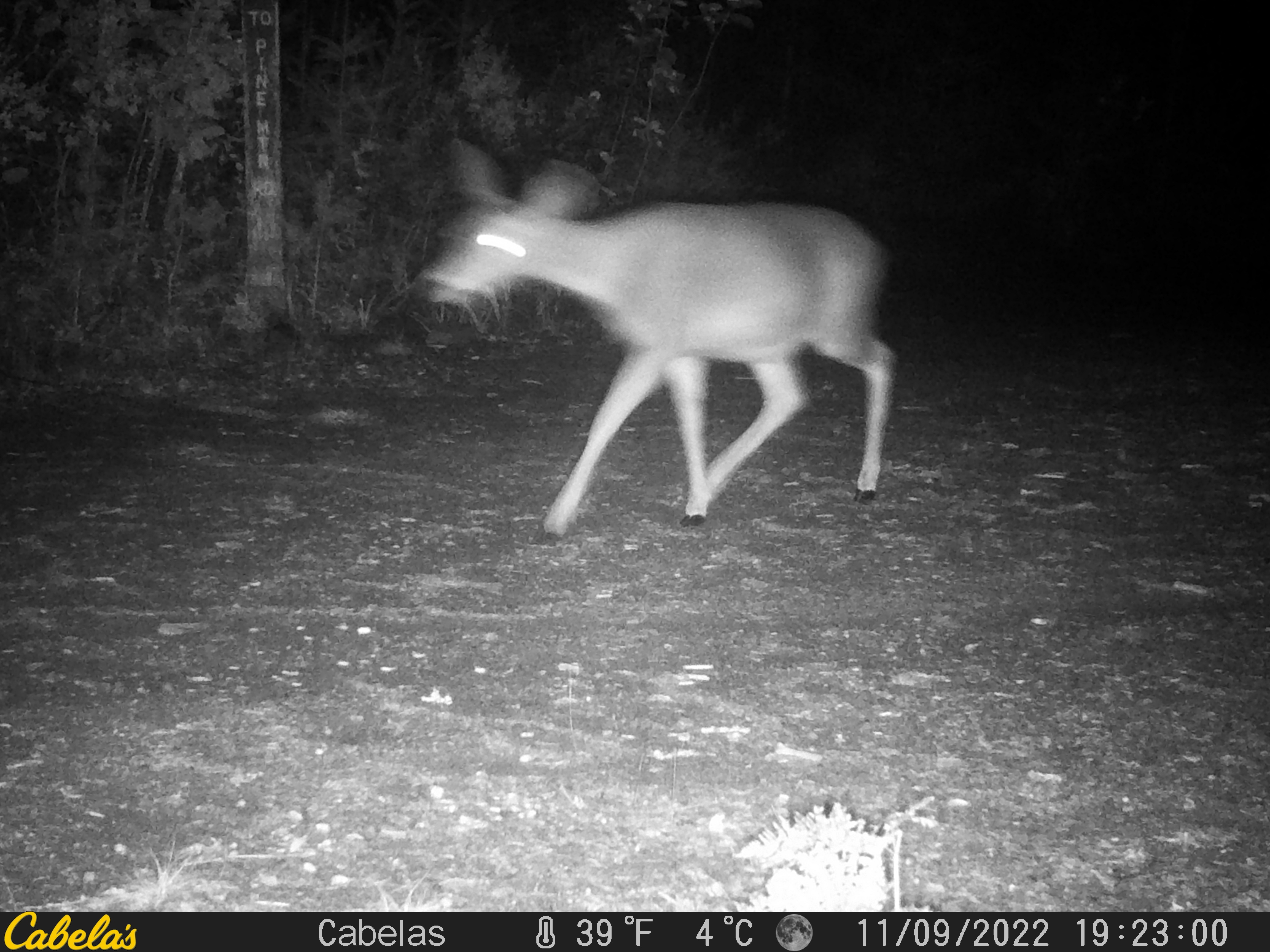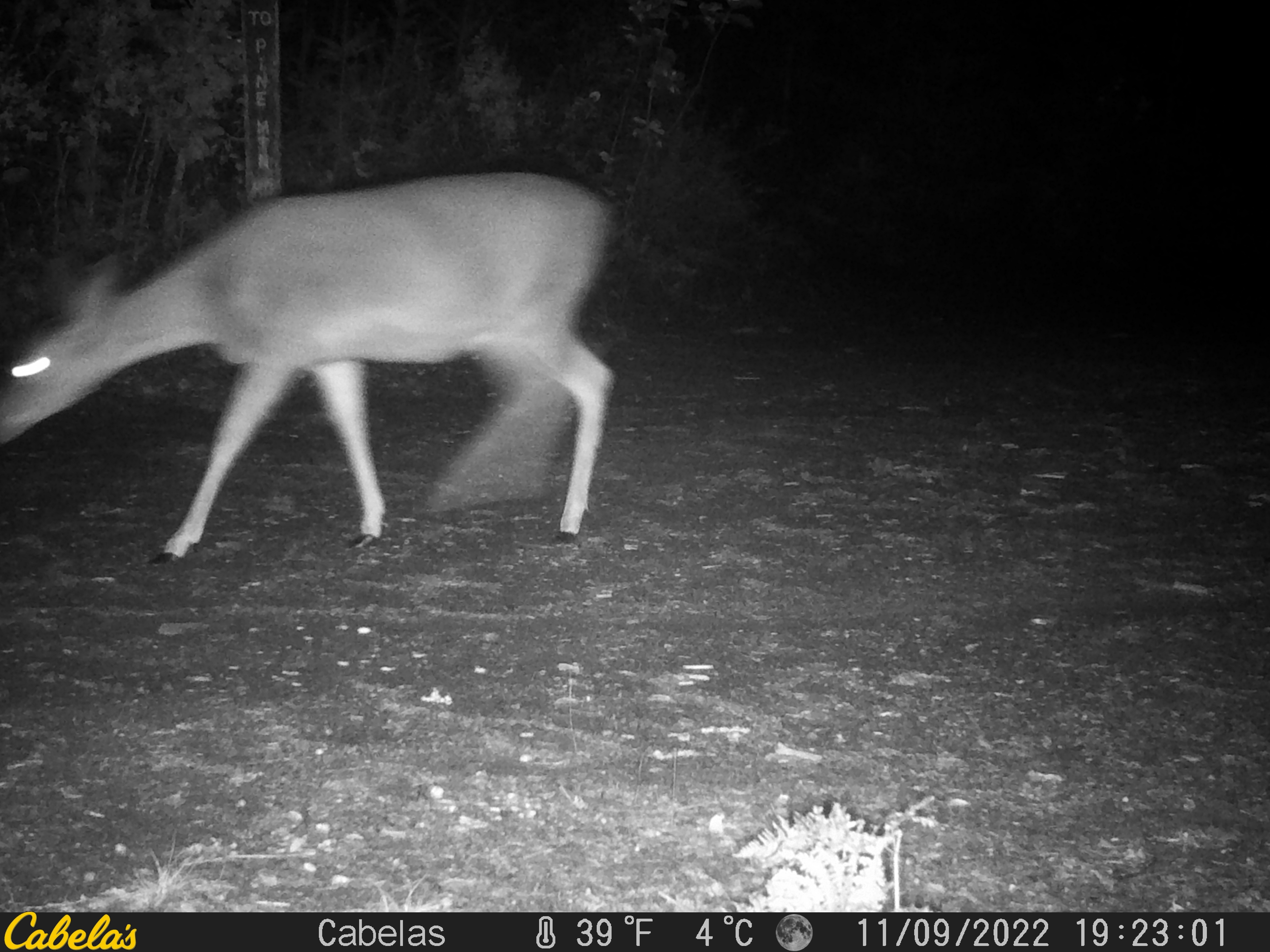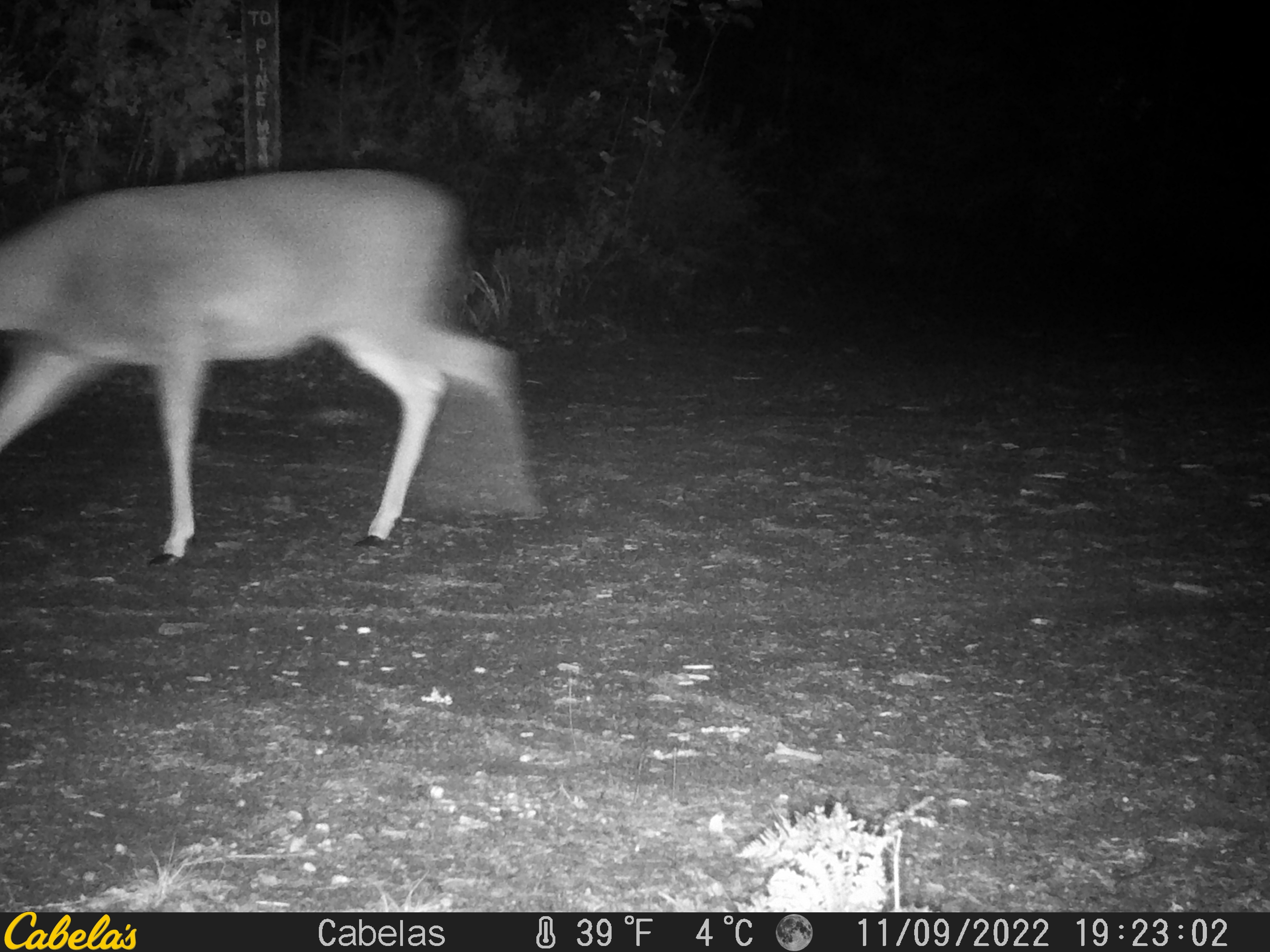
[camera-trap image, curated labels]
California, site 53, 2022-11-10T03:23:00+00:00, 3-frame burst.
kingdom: Animalia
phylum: Chordata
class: Mammalia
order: Artiodactyla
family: Cervidae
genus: Odocoileus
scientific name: Odocoileus hemionus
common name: mule deer